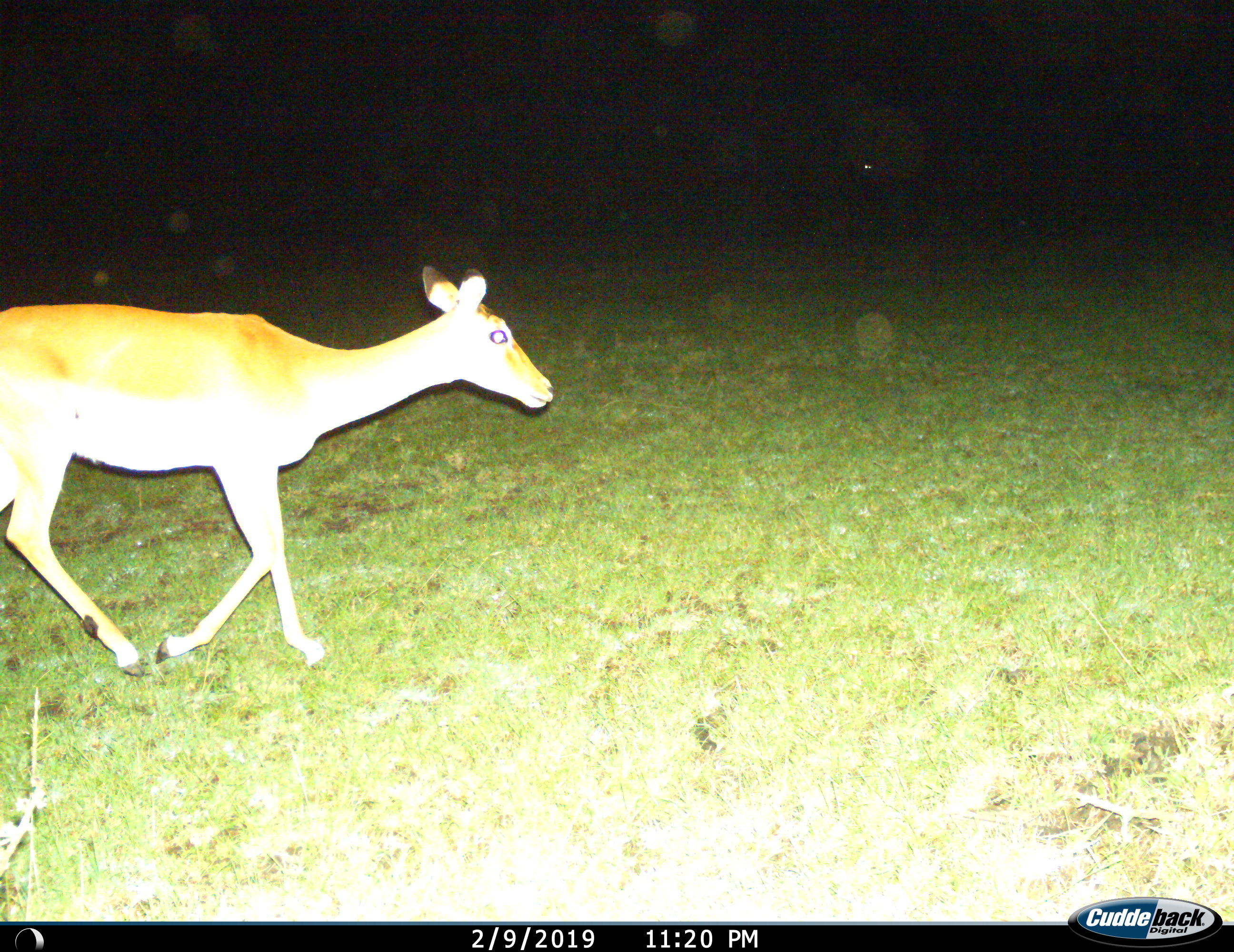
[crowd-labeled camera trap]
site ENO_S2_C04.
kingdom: Animalia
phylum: Chordata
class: Mammalia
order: Artiodactyla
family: Bovidae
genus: Aepyceros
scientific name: Aepyceros melampus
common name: impala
Impala (Aepyceros melampus), count 1. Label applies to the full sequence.